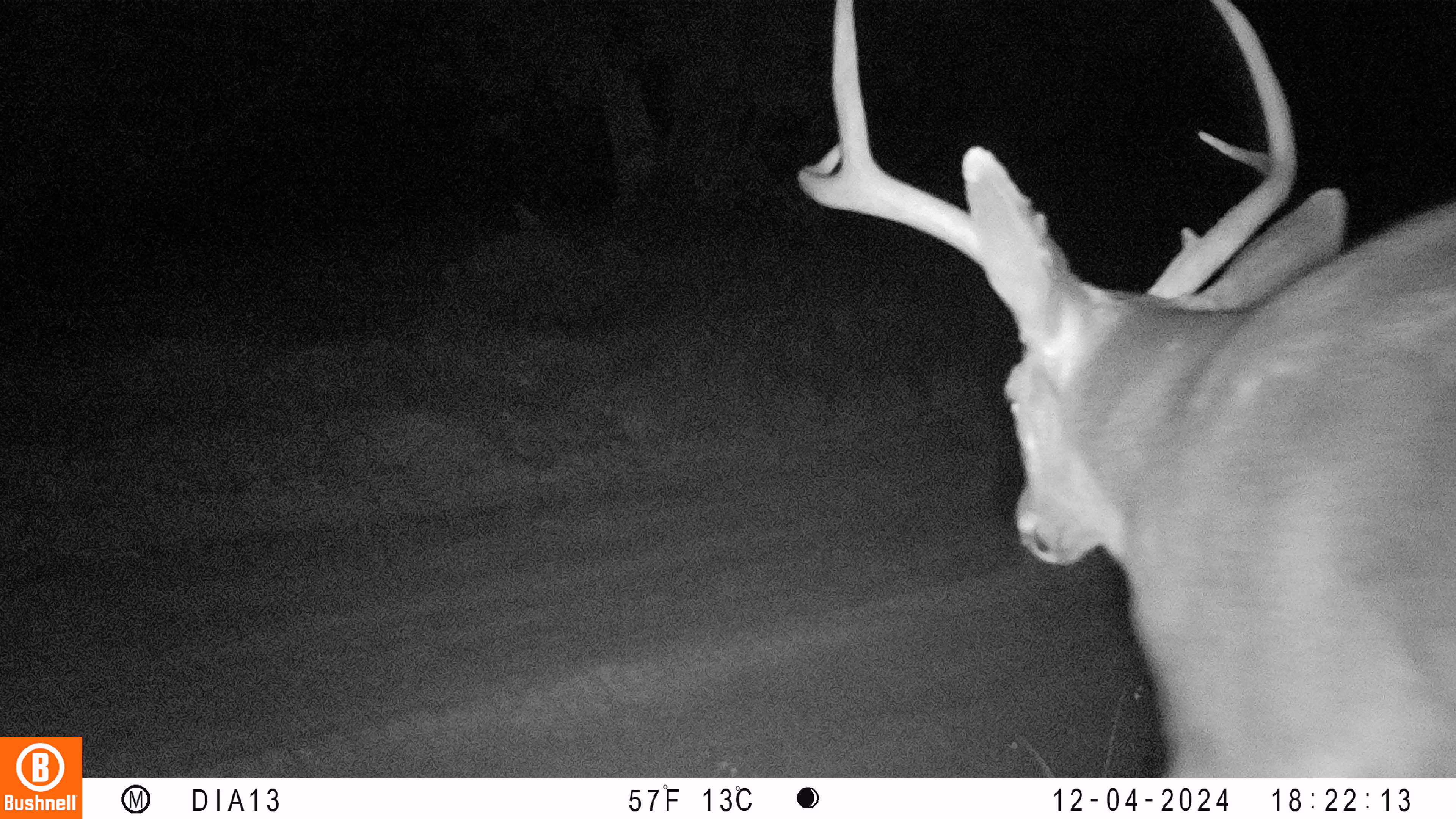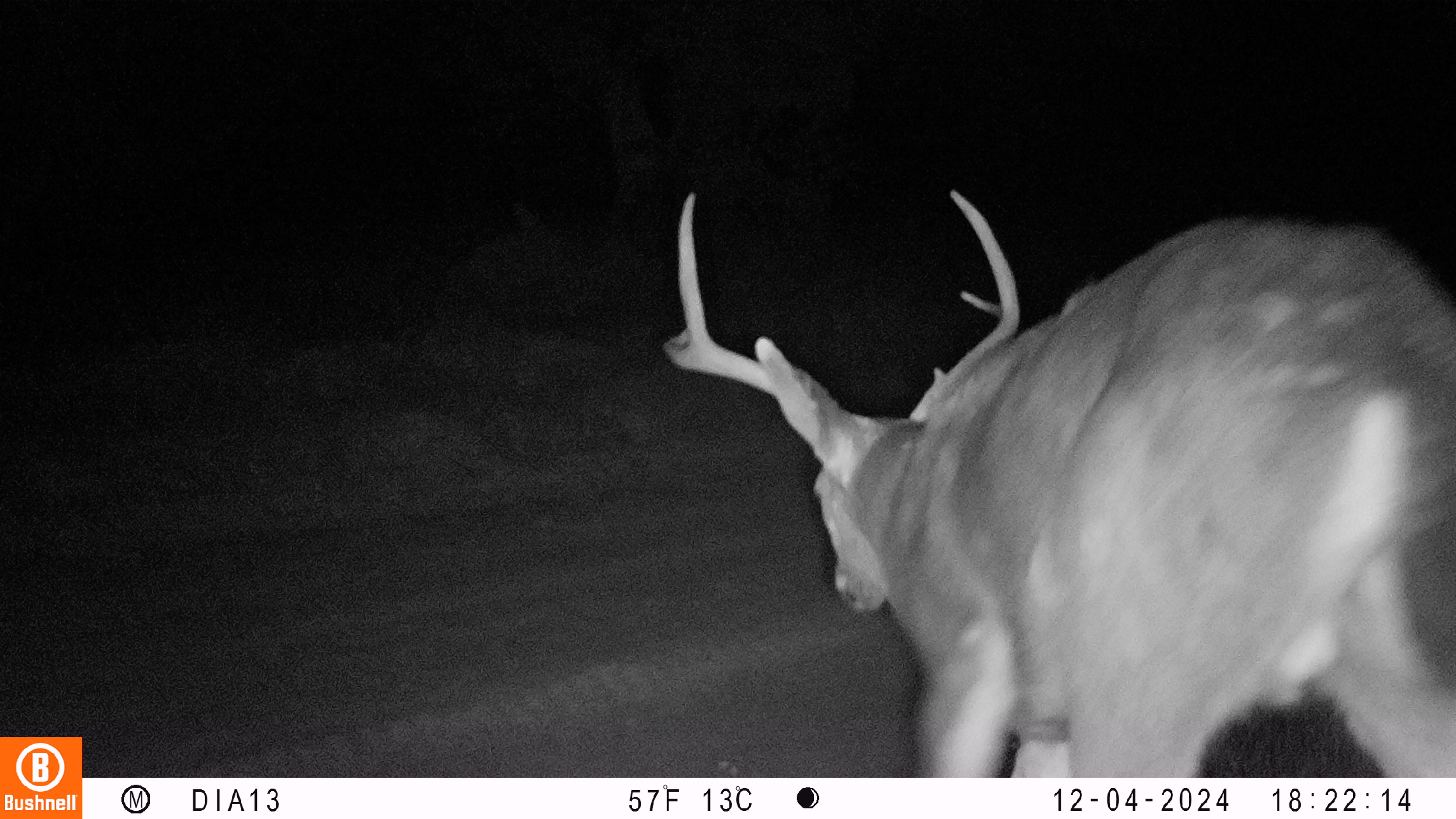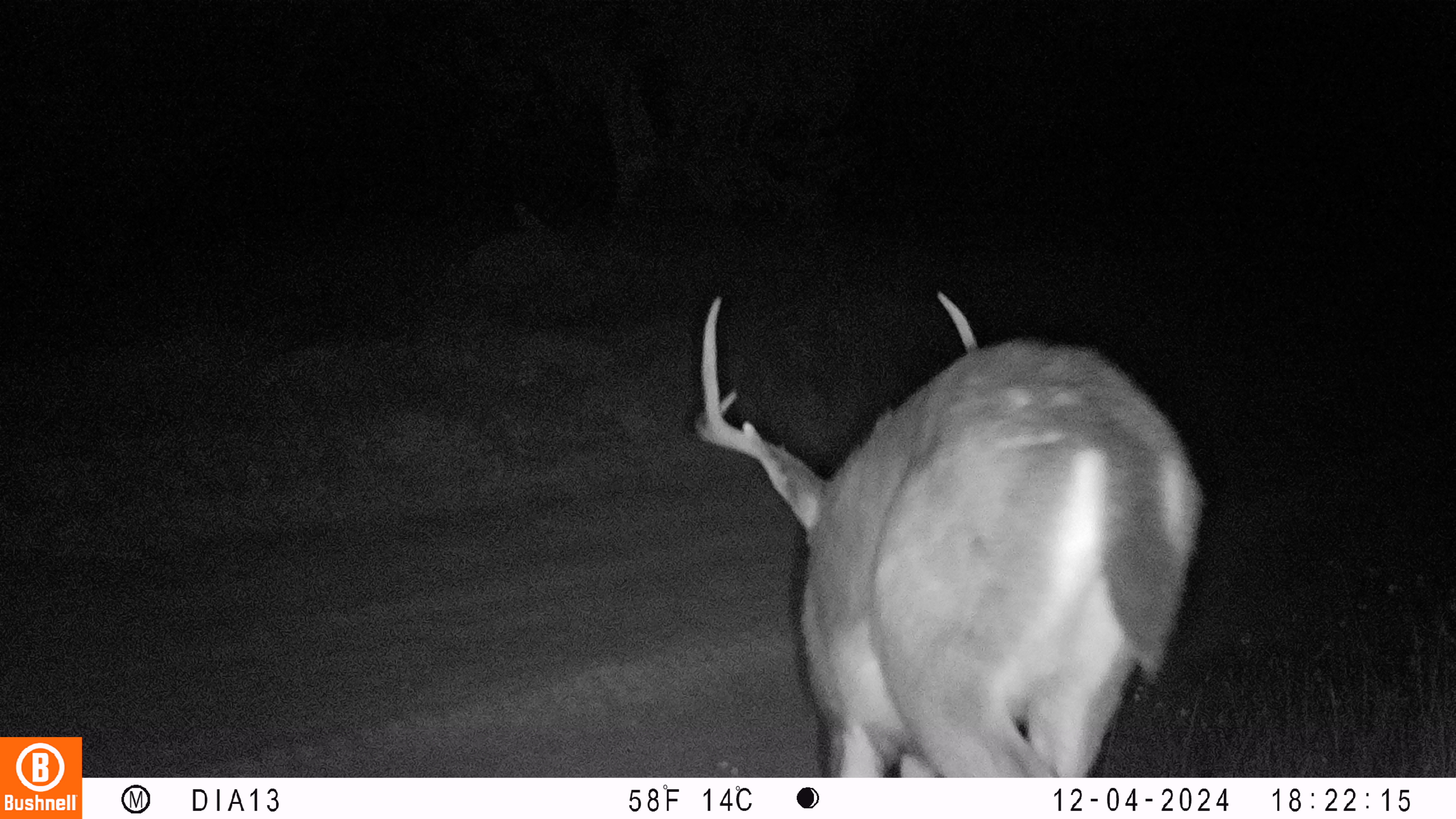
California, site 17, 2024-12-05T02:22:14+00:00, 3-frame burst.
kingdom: Animalia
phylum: Chordata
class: Mammalia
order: Artiodactyla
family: Cervidae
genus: Odocoileus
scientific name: Odocoileus hemionus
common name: mule deer